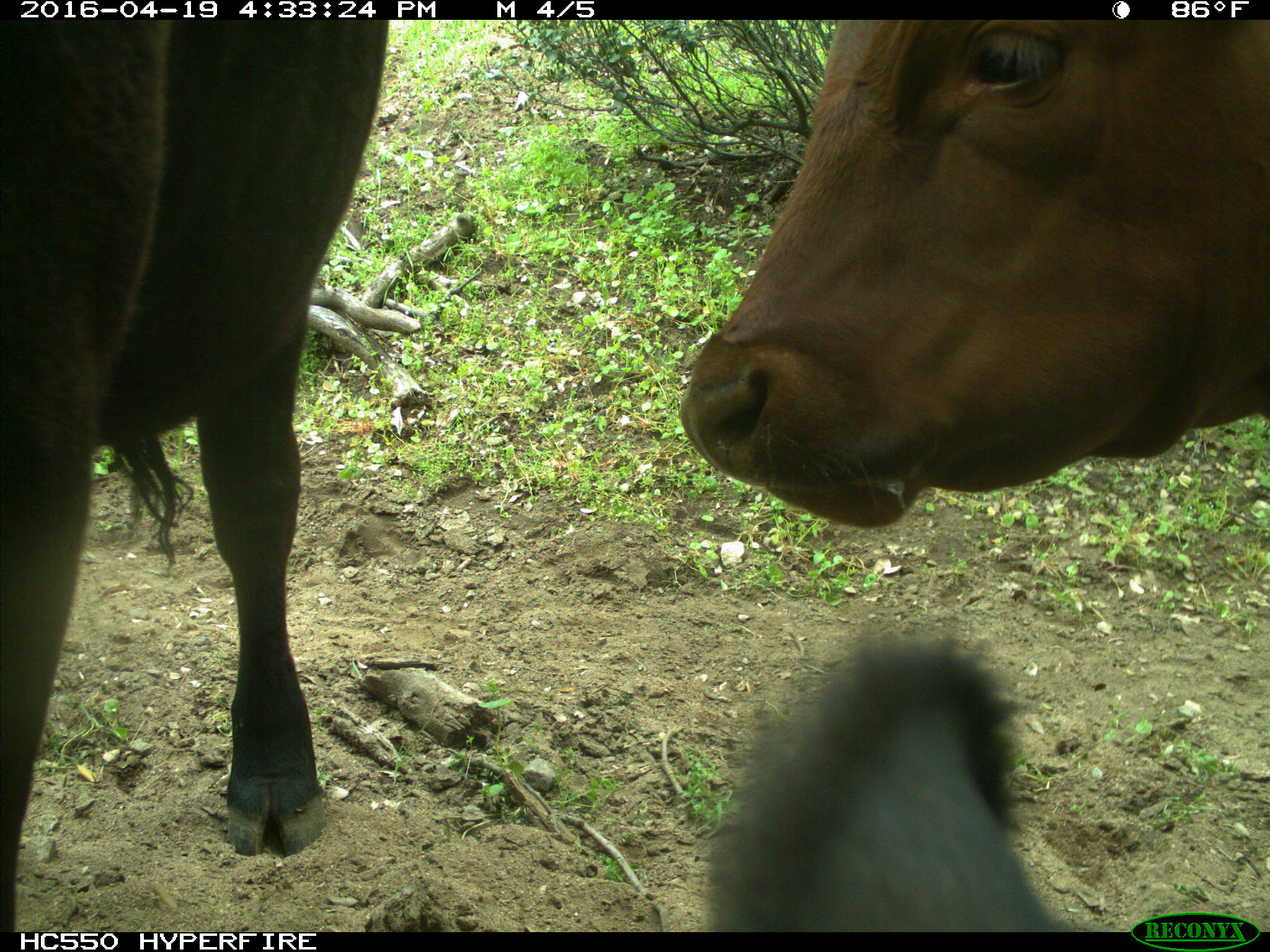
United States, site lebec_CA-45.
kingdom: Animalia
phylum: Chordata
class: Mammalia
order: Artiodactyla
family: Bovidae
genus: Bos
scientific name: Bos taurus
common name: domestic cow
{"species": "Bos taurus (domestic cow)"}